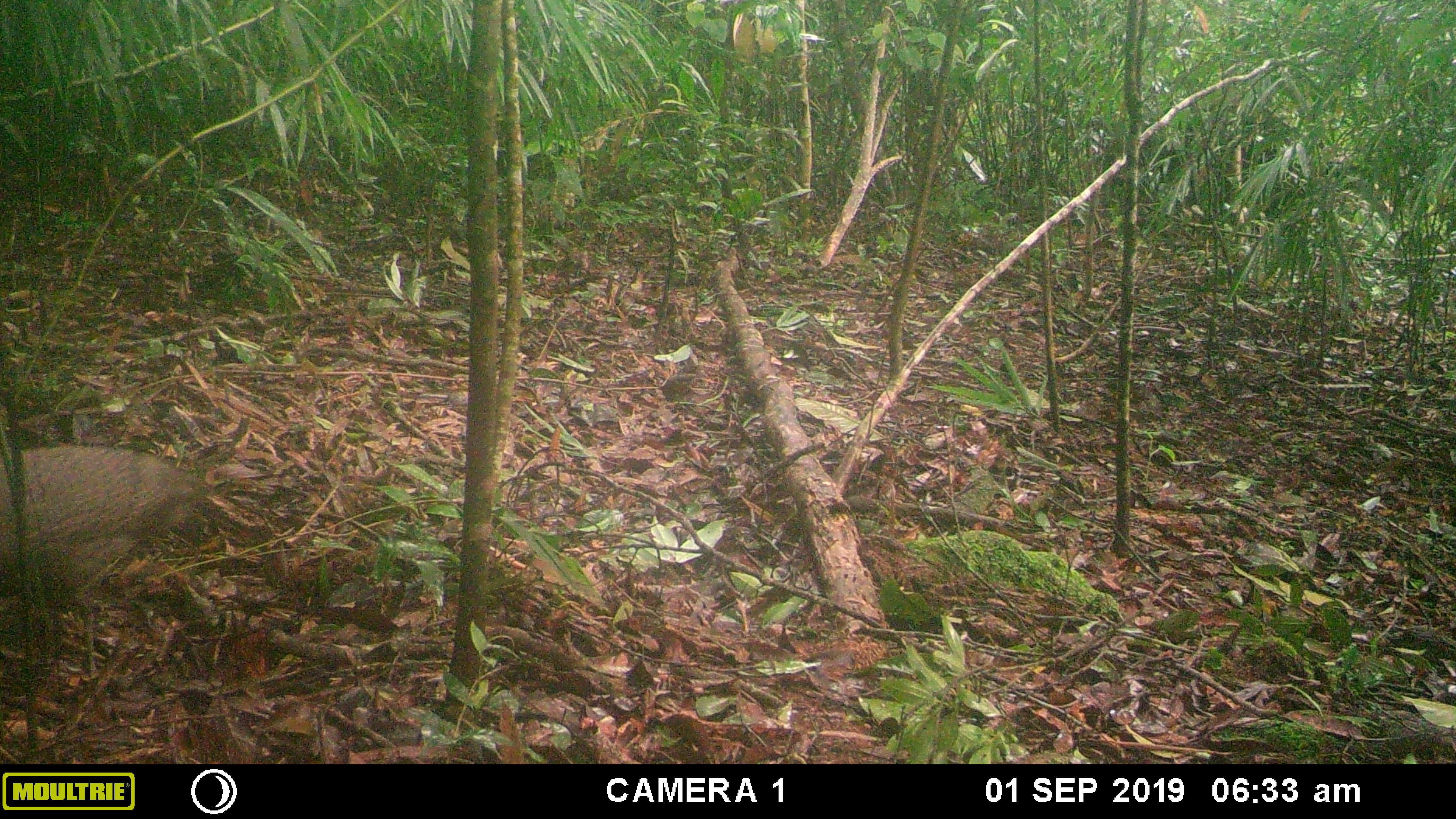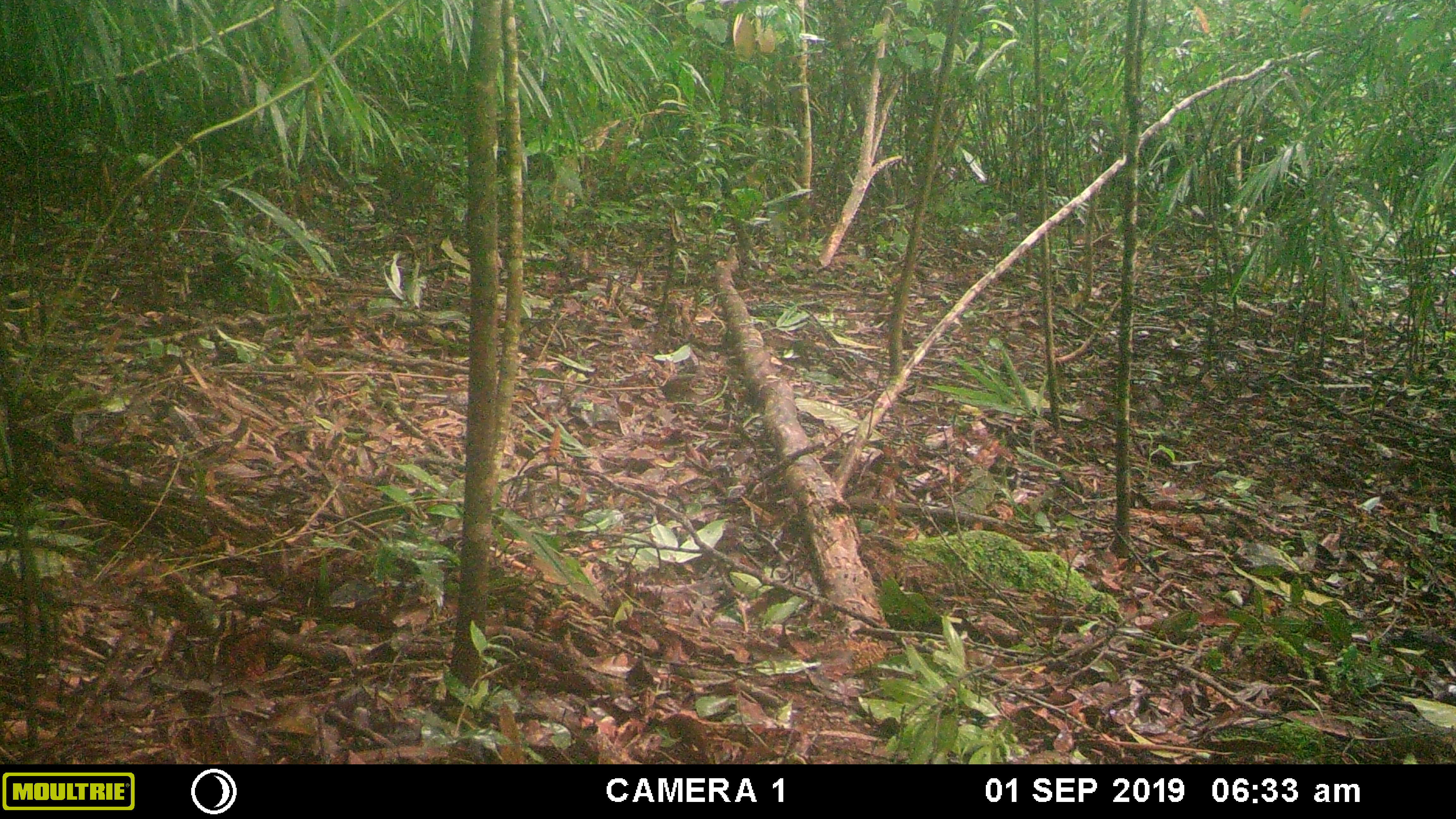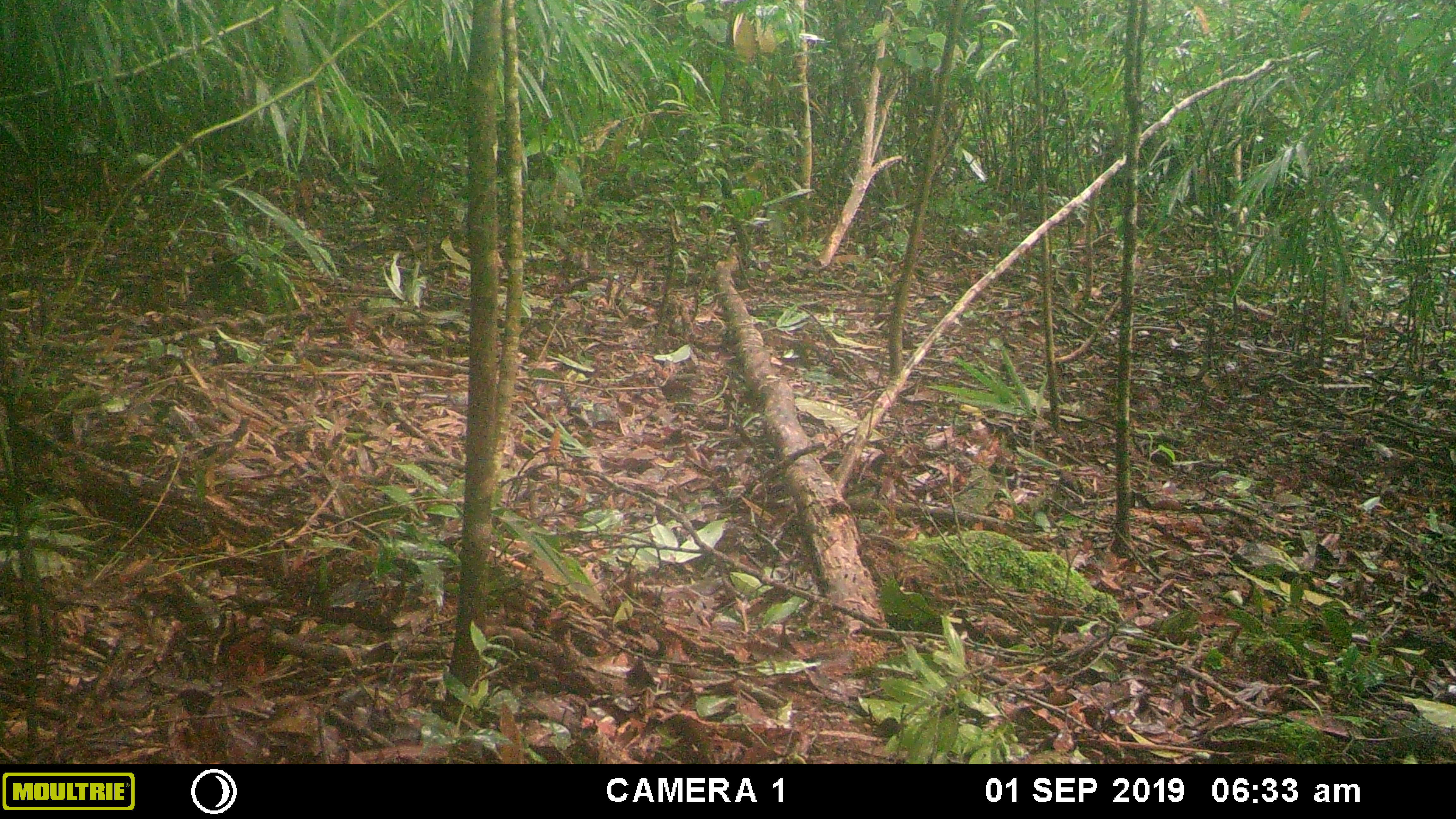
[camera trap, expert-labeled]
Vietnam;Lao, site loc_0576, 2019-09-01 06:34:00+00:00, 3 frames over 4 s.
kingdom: Animalia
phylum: Chordata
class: Aves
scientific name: Aves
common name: bird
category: unidentified bird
Unidentified bird (bird) (Aves). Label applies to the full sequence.